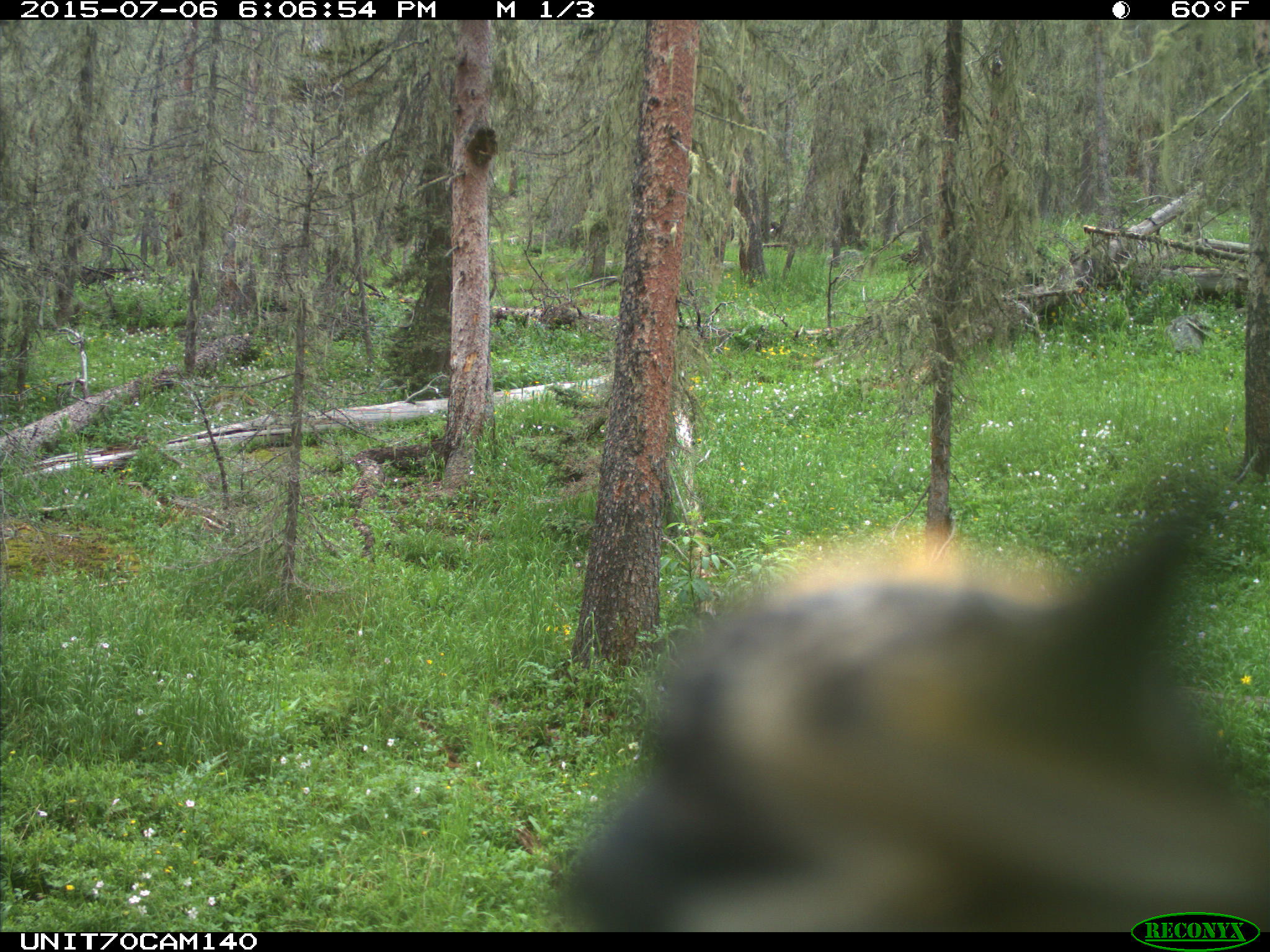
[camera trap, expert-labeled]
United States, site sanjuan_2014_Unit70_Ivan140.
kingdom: Animalia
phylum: Chordata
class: Aves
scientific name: Aves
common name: birds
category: unidentified bird